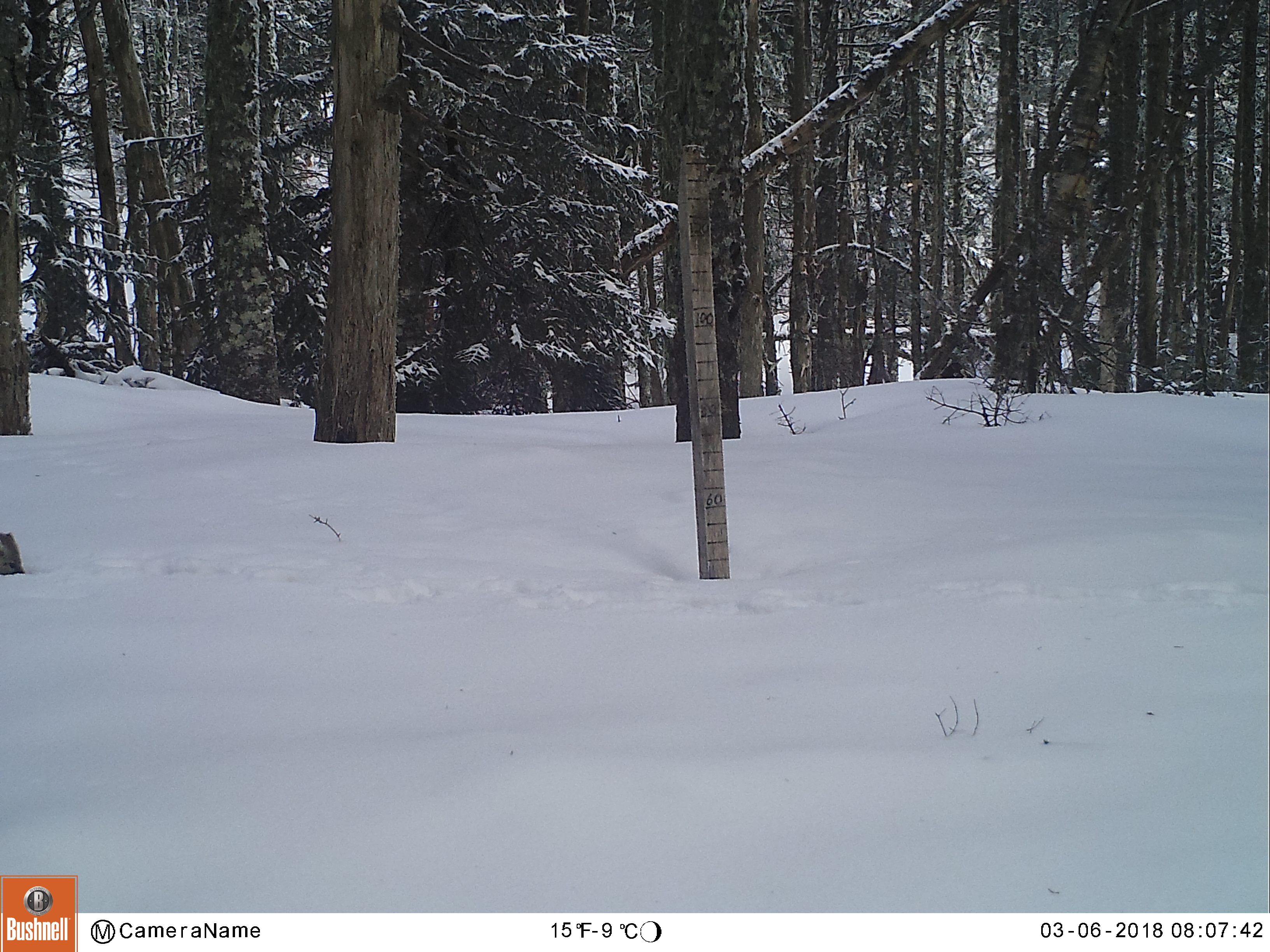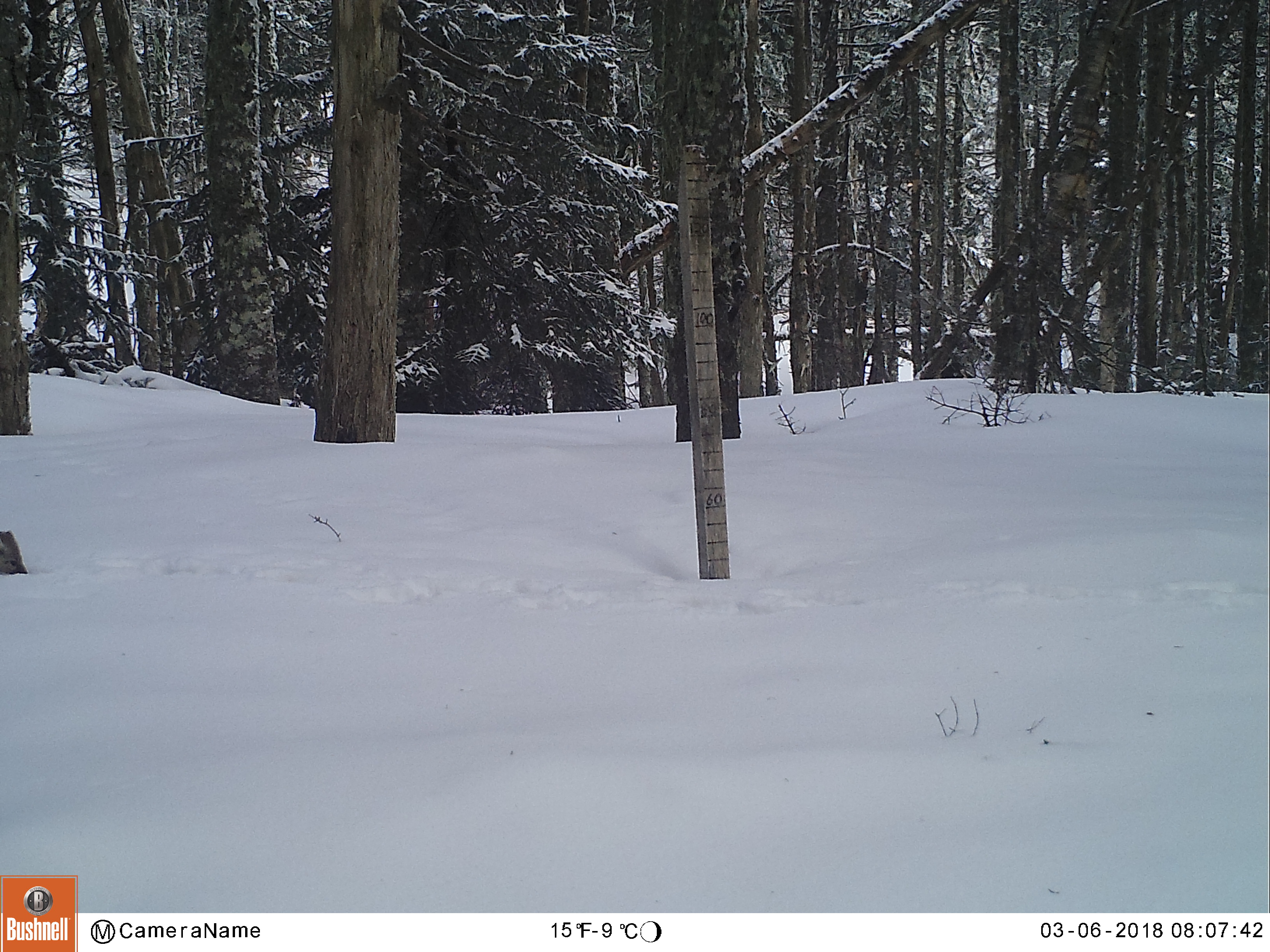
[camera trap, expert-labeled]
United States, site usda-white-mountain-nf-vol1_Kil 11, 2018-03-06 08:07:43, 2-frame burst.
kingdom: Animalia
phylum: Chordata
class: Mammalia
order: Rodentia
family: Sciuridae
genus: Tamiasciurus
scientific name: Tamiasciurus hudsonicus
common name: red squirrel